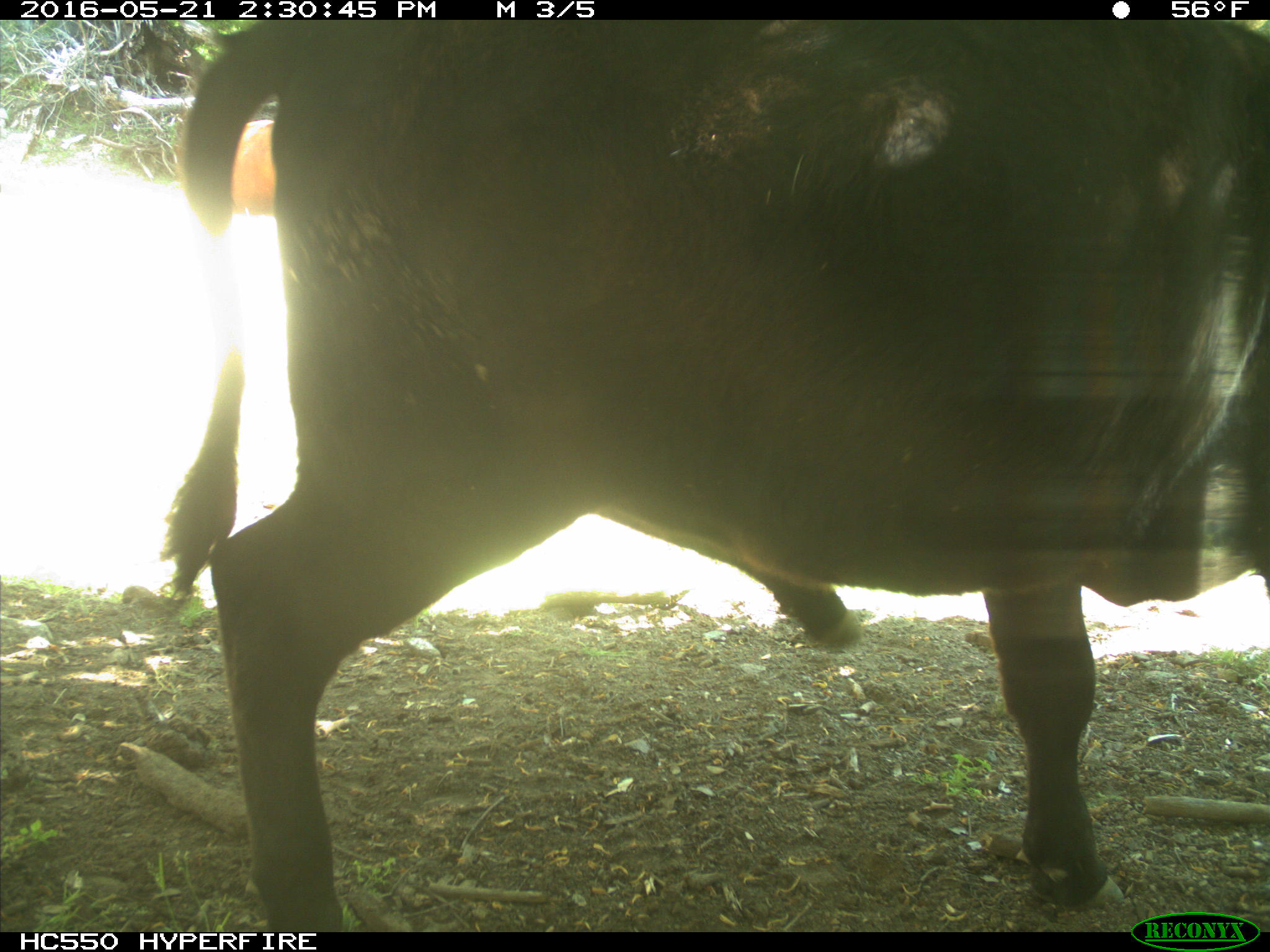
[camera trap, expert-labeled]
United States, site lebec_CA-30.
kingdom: Animalia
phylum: Chordata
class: Mammalia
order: Artiodactyla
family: Bovidae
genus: Bos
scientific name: Bos taurus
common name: domestic cow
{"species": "Bos taurus (domestic cow)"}